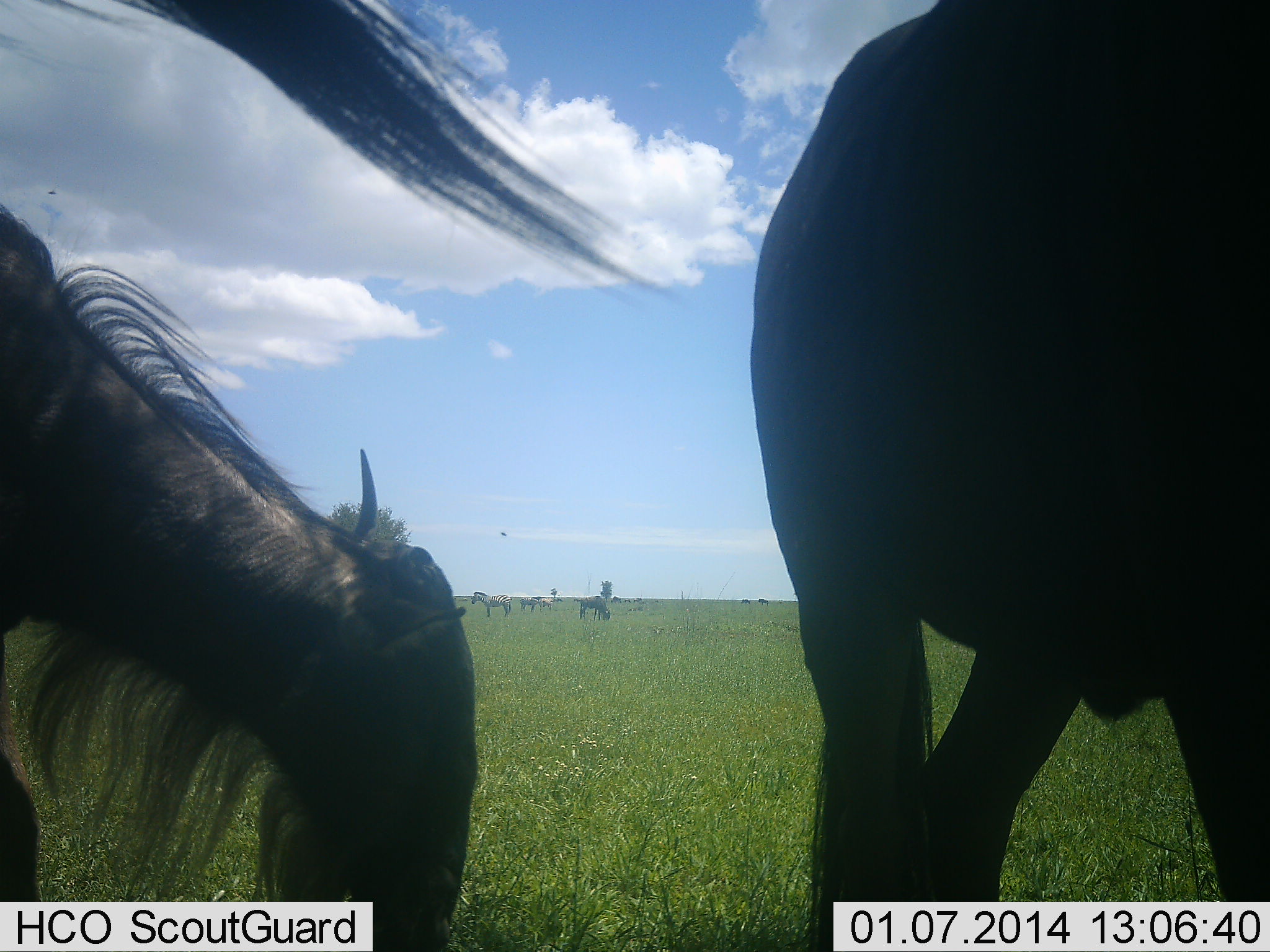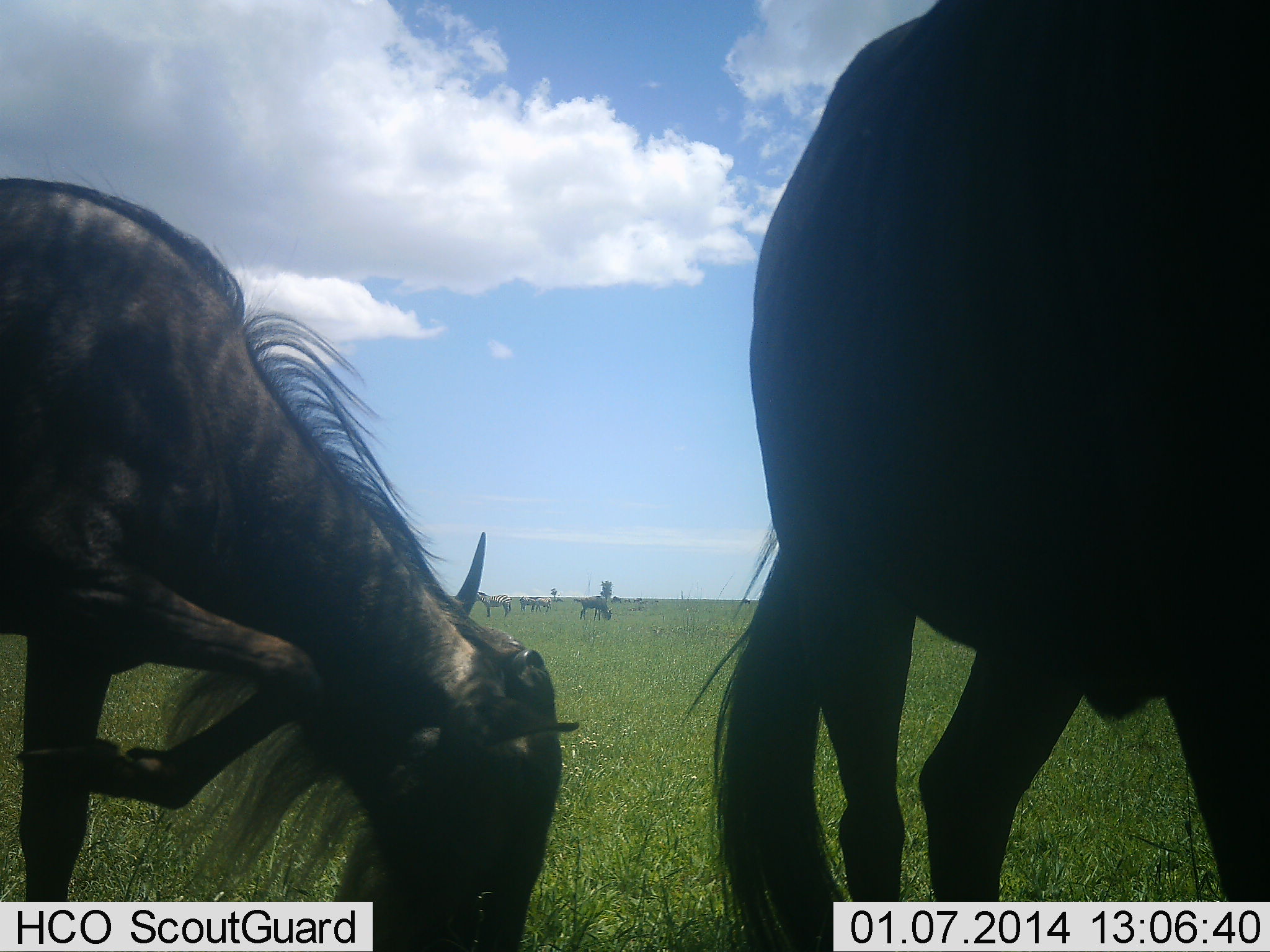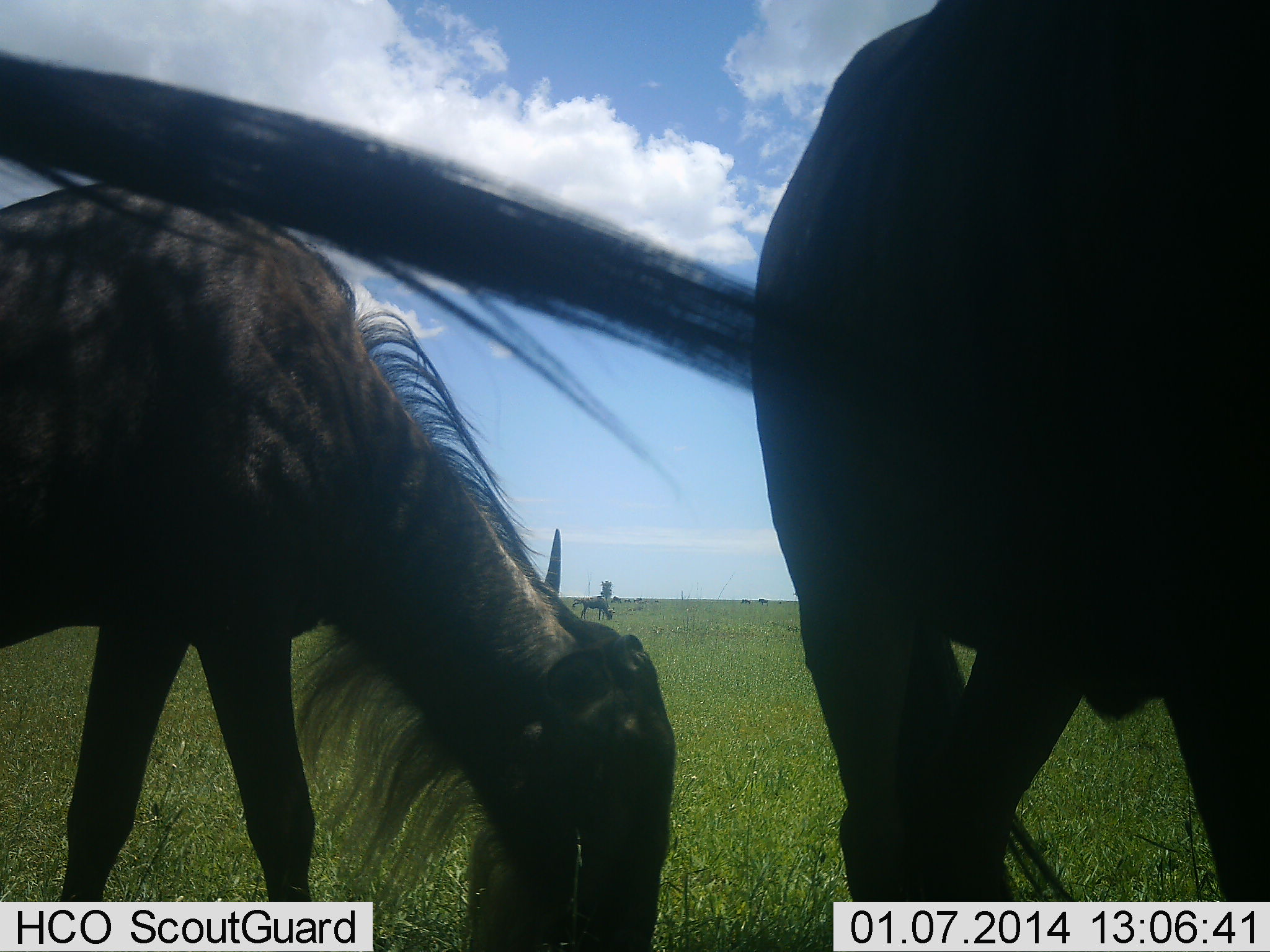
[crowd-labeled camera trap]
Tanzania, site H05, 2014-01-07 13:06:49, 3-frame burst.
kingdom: Animalia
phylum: Chordata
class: Mammalia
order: Artiodactyla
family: Bovidae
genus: Connochaetes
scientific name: Connochaetes taurinus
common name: blue wildebeest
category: wildebeest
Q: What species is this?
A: Wildebeest (blue wildebeest) (Connochaetes taurinus).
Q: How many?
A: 5.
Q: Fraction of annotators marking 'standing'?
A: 71%.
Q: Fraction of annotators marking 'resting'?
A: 0%.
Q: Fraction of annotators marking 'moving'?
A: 21%.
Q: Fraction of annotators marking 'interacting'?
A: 0%.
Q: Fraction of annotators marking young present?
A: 0%.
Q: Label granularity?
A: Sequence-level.